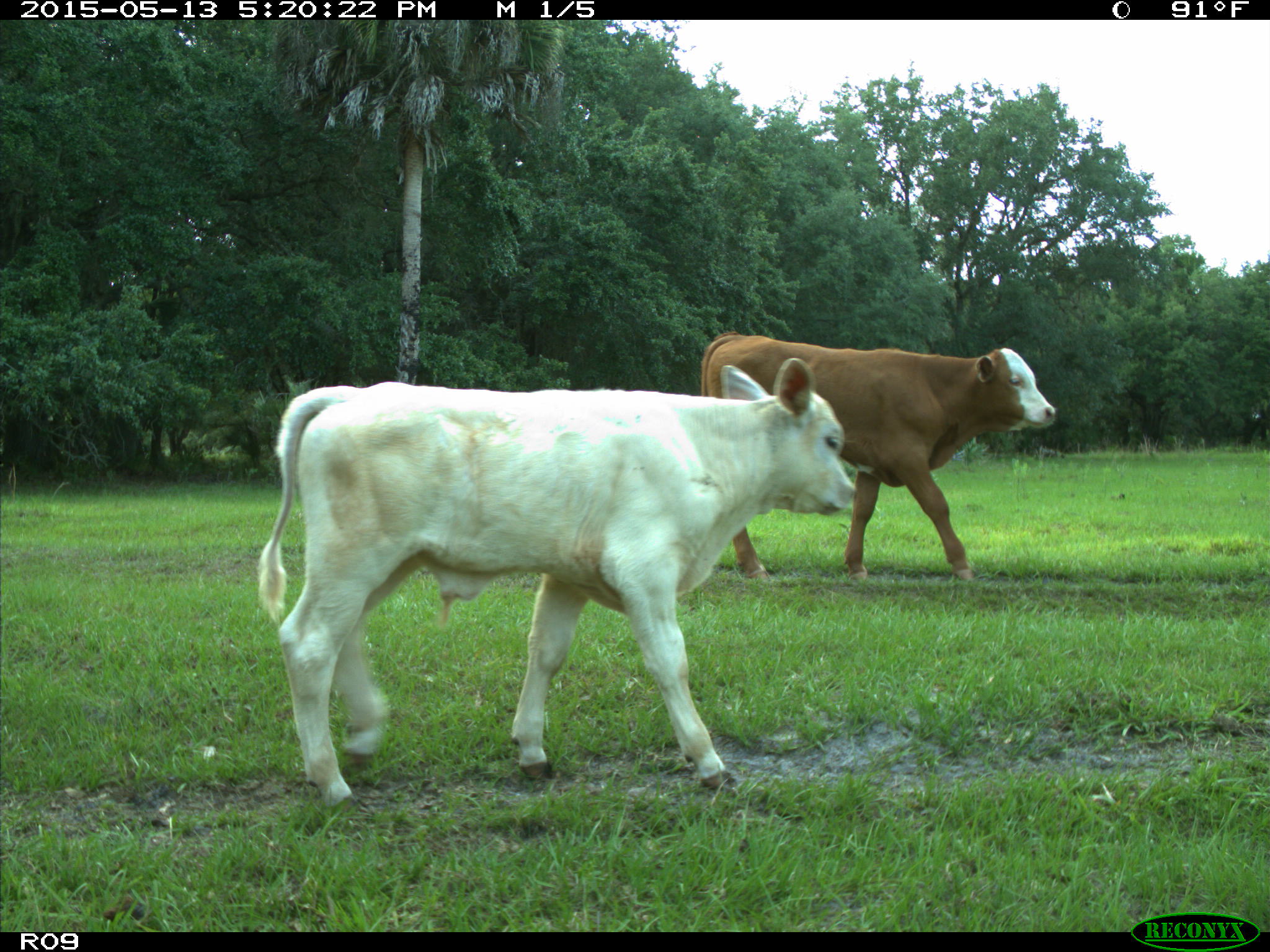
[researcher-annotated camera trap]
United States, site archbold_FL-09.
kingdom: Animalia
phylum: Chordata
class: Mammalia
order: Artiodactyla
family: Bovidae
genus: Bos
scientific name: Bos taurus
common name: domestic cow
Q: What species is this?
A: Bos taurus (domestic cow).